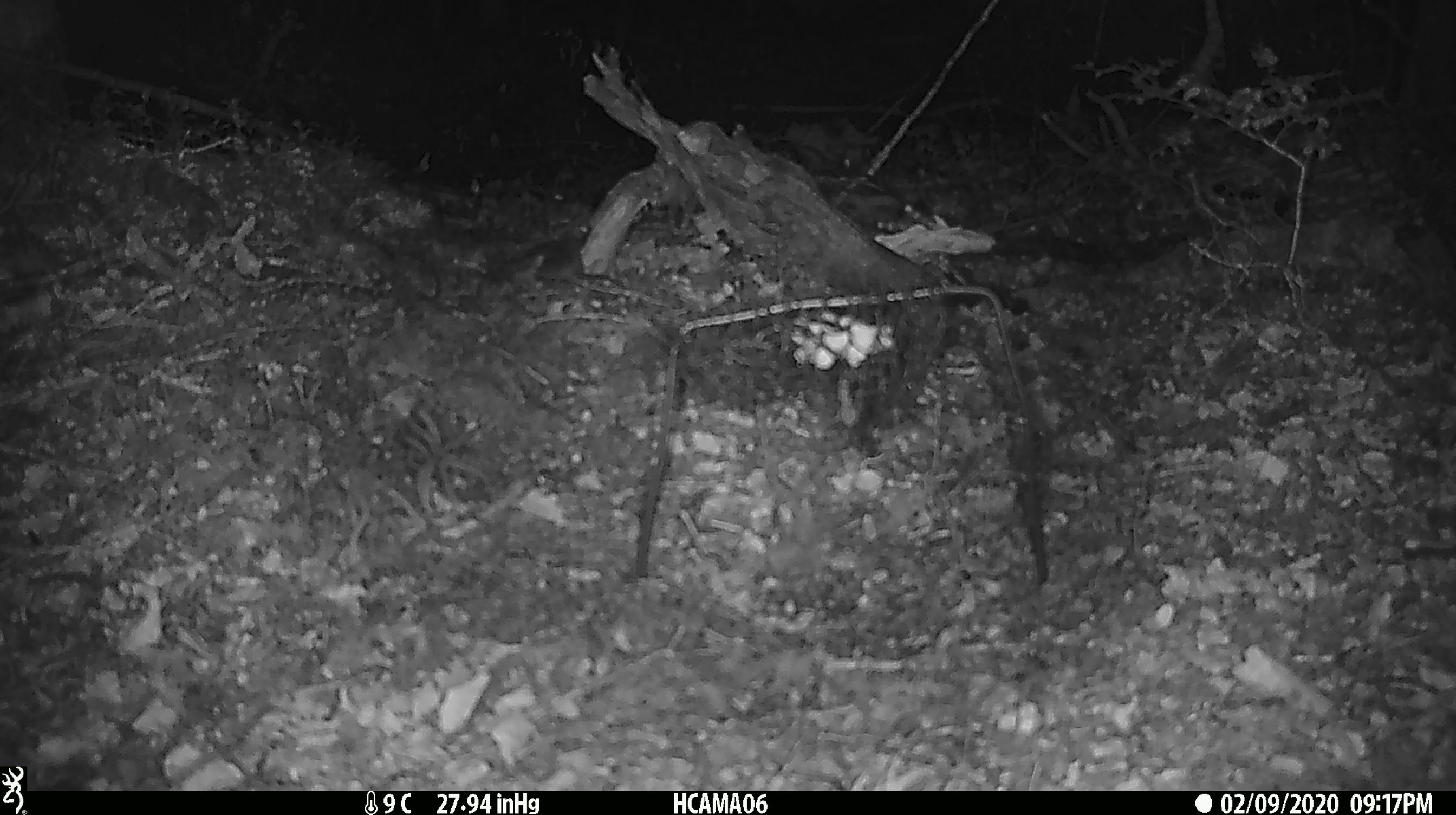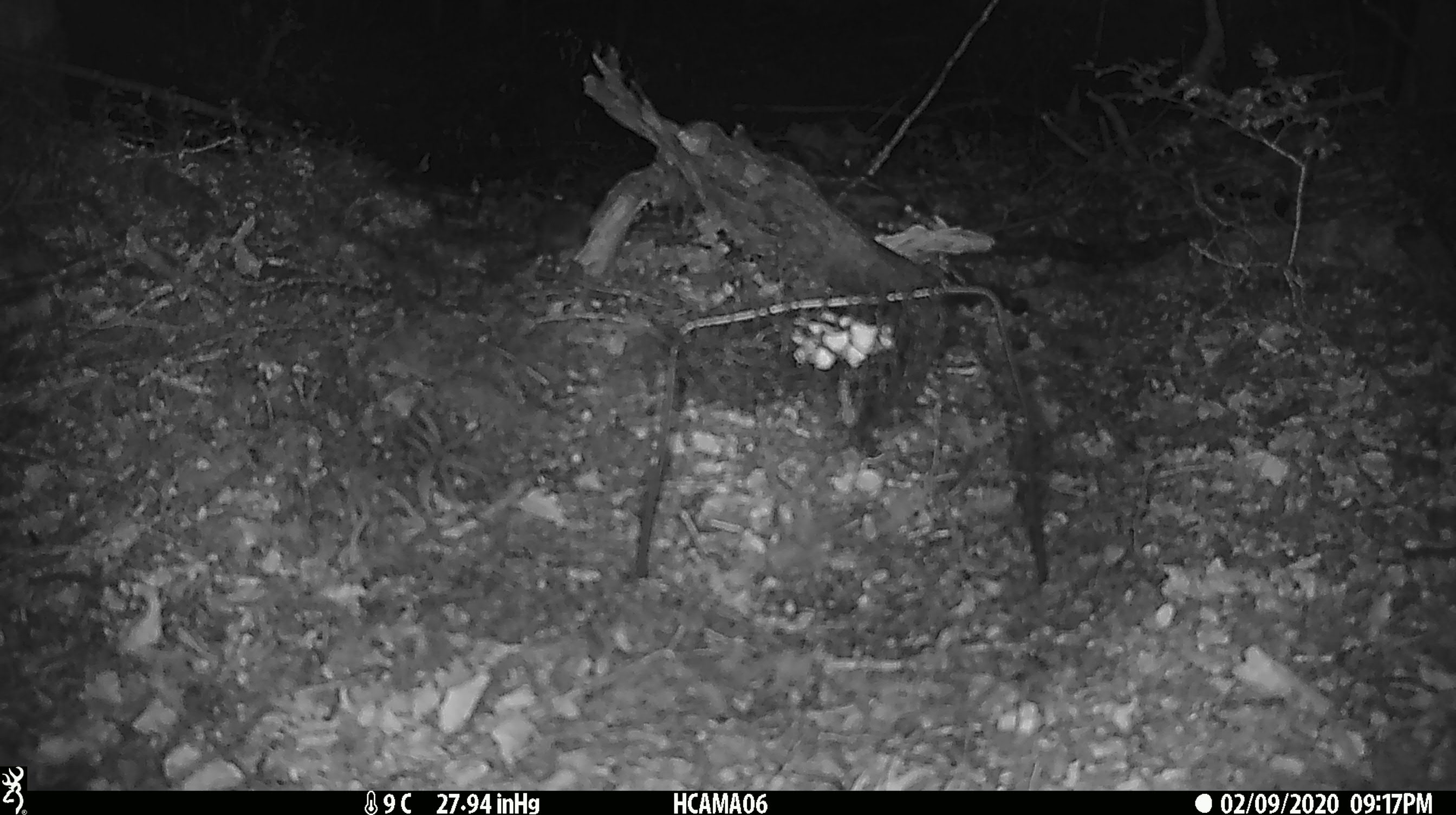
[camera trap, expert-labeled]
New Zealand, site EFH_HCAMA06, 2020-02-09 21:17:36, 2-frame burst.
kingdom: Animalia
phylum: Chordata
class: Mammalia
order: Rodentia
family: Muridae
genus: Mus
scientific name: Mus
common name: mouse